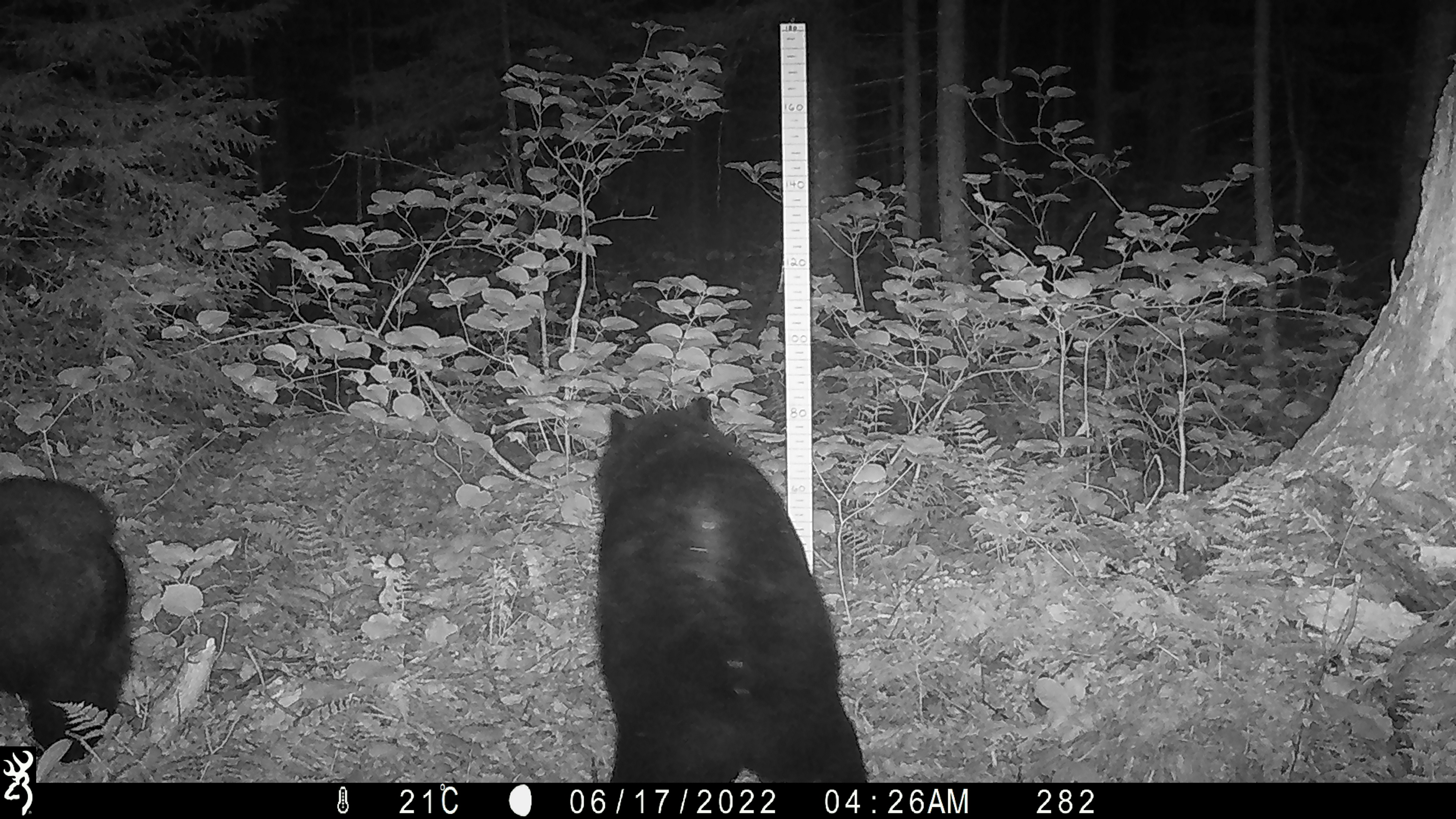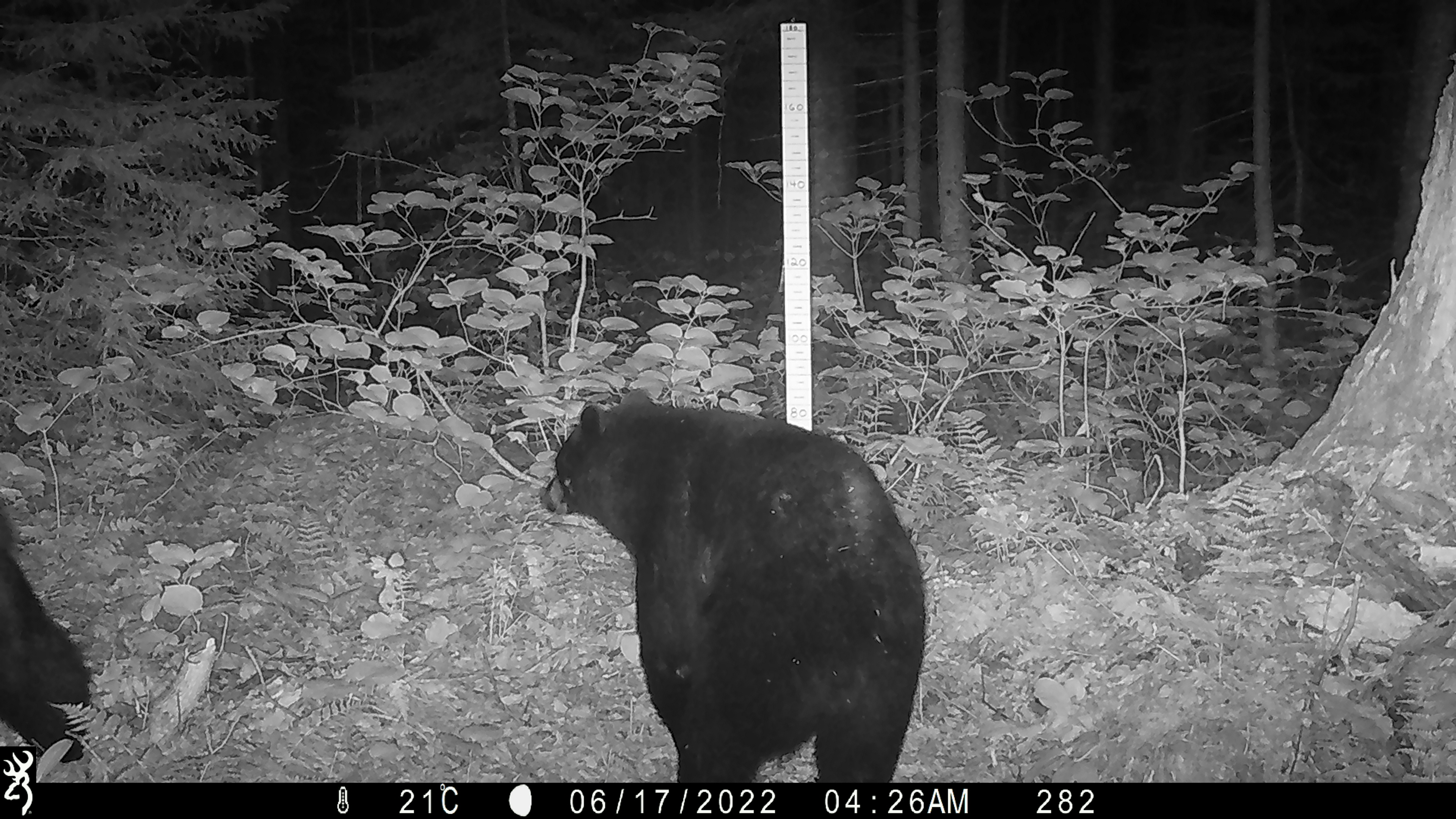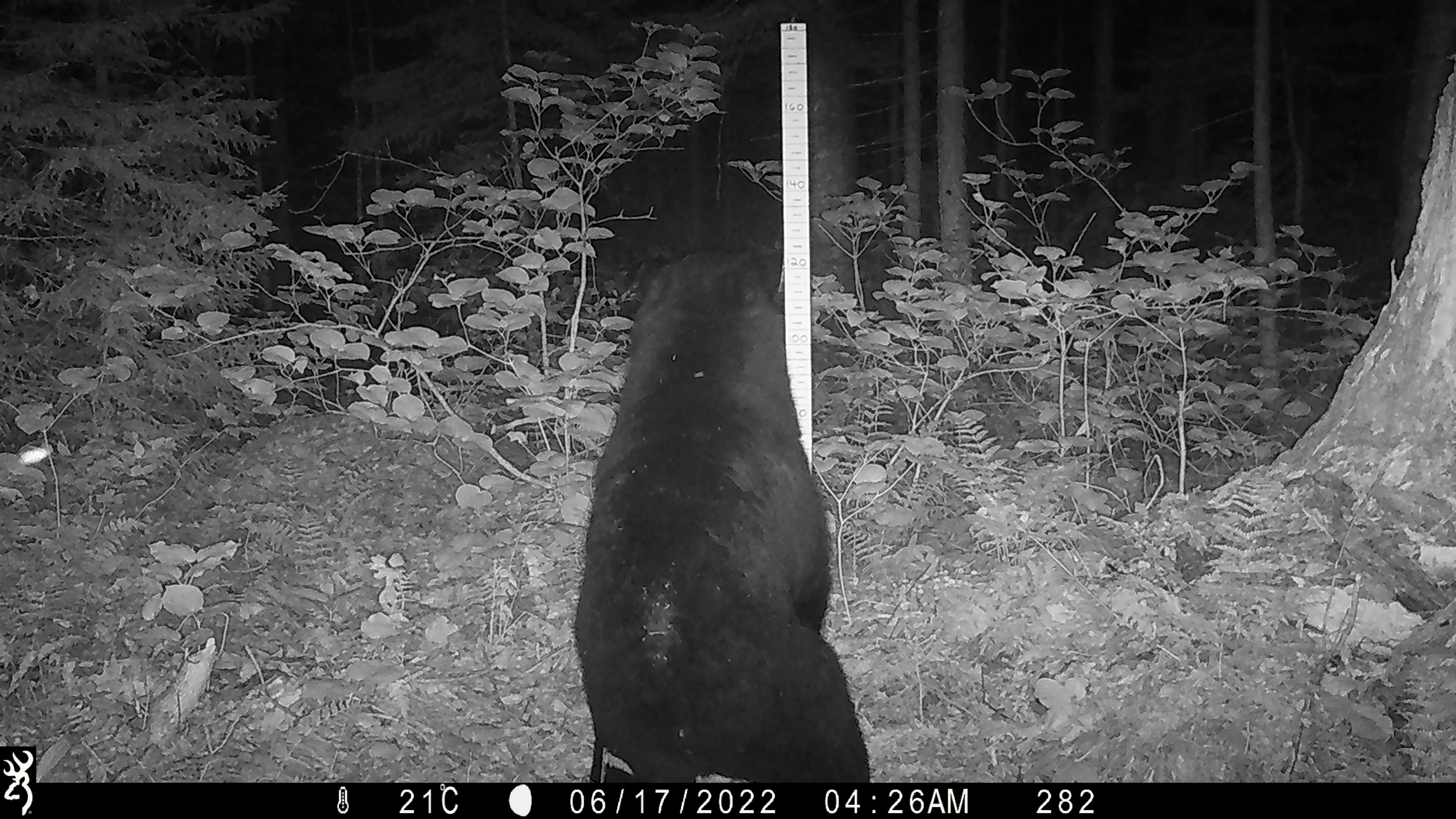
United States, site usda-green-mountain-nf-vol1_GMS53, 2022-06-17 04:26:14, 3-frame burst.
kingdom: Animalia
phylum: Chordata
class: Mammalia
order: Carnivora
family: Ursidae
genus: Ursus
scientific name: Ursus americanus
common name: black bear